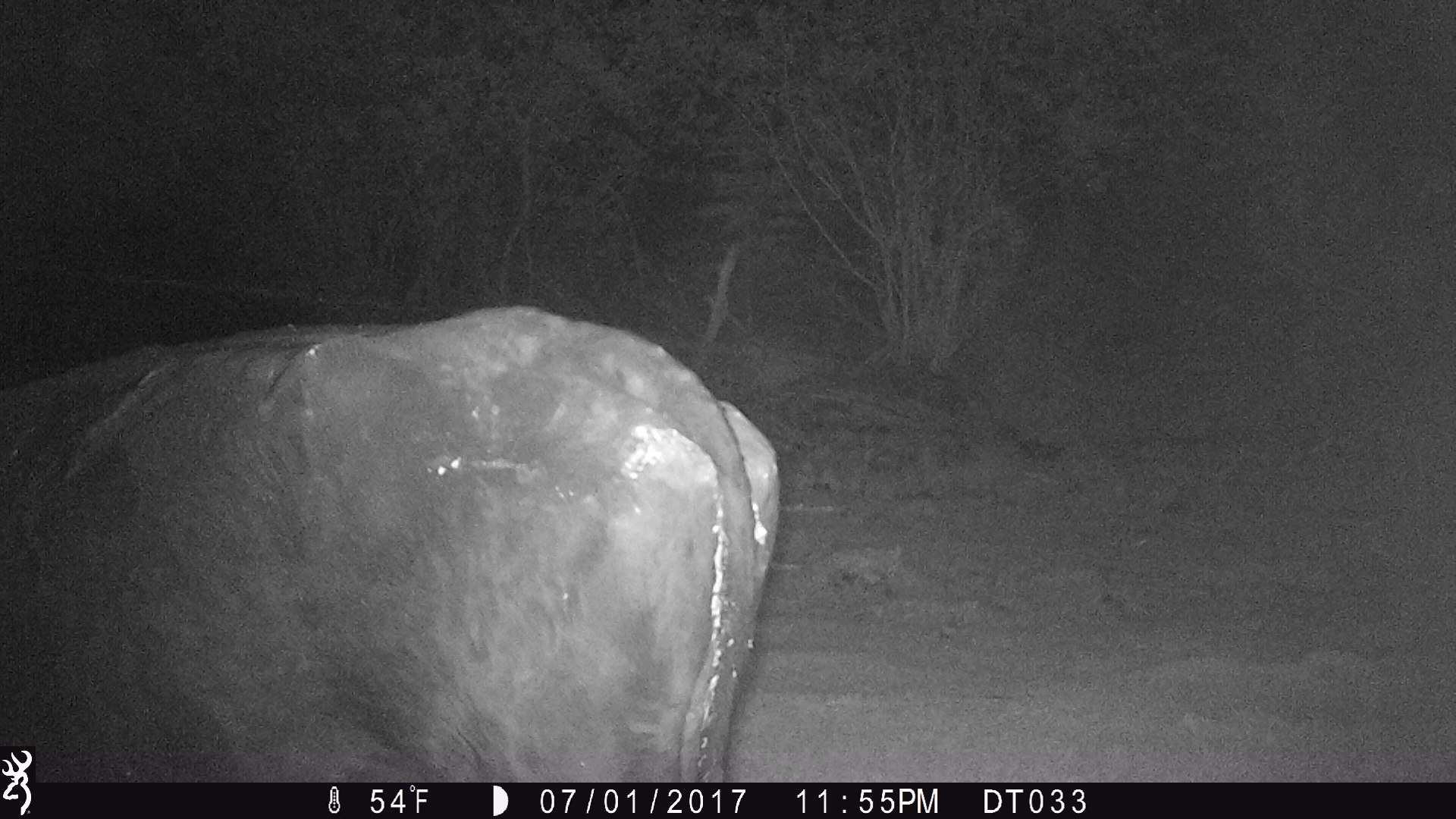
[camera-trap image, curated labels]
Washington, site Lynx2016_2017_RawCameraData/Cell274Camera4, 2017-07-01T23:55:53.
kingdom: Animalia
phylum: Chordata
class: Mammalia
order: Artiodactyla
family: Bovidae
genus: Bos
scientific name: Bos taurus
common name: domestic cattle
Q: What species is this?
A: Domestic cattle (Bos taurus).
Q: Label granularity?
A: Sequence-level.